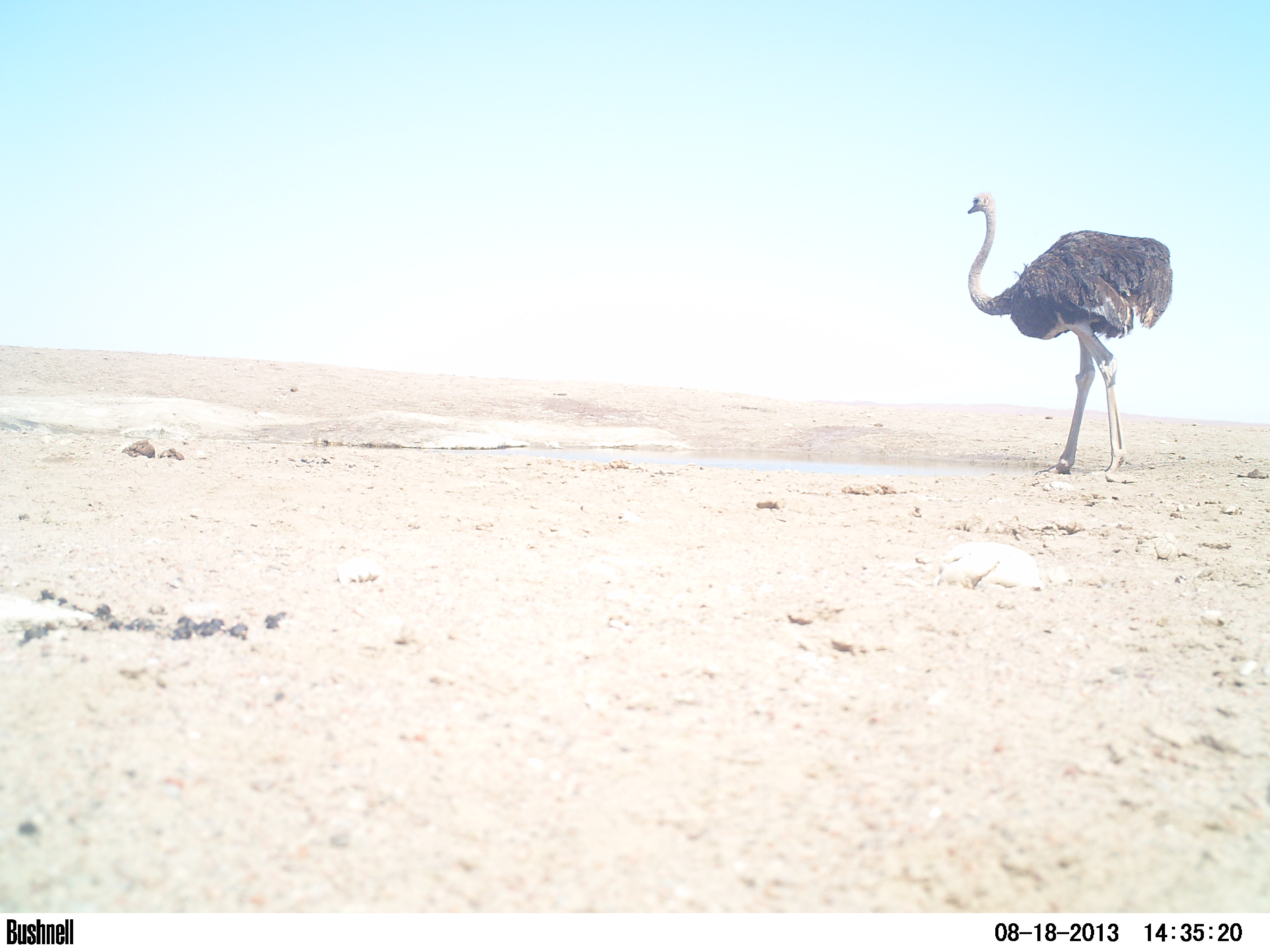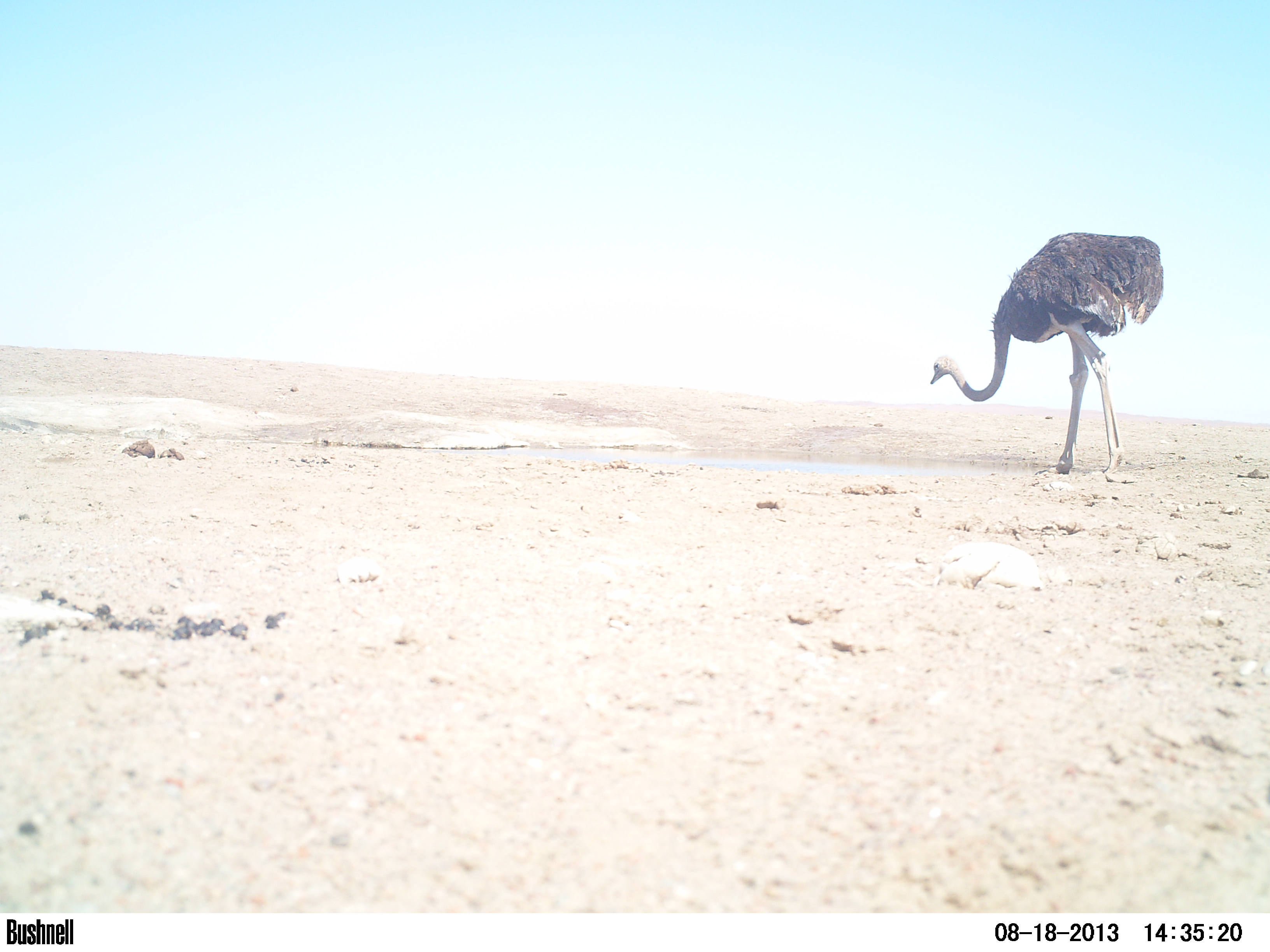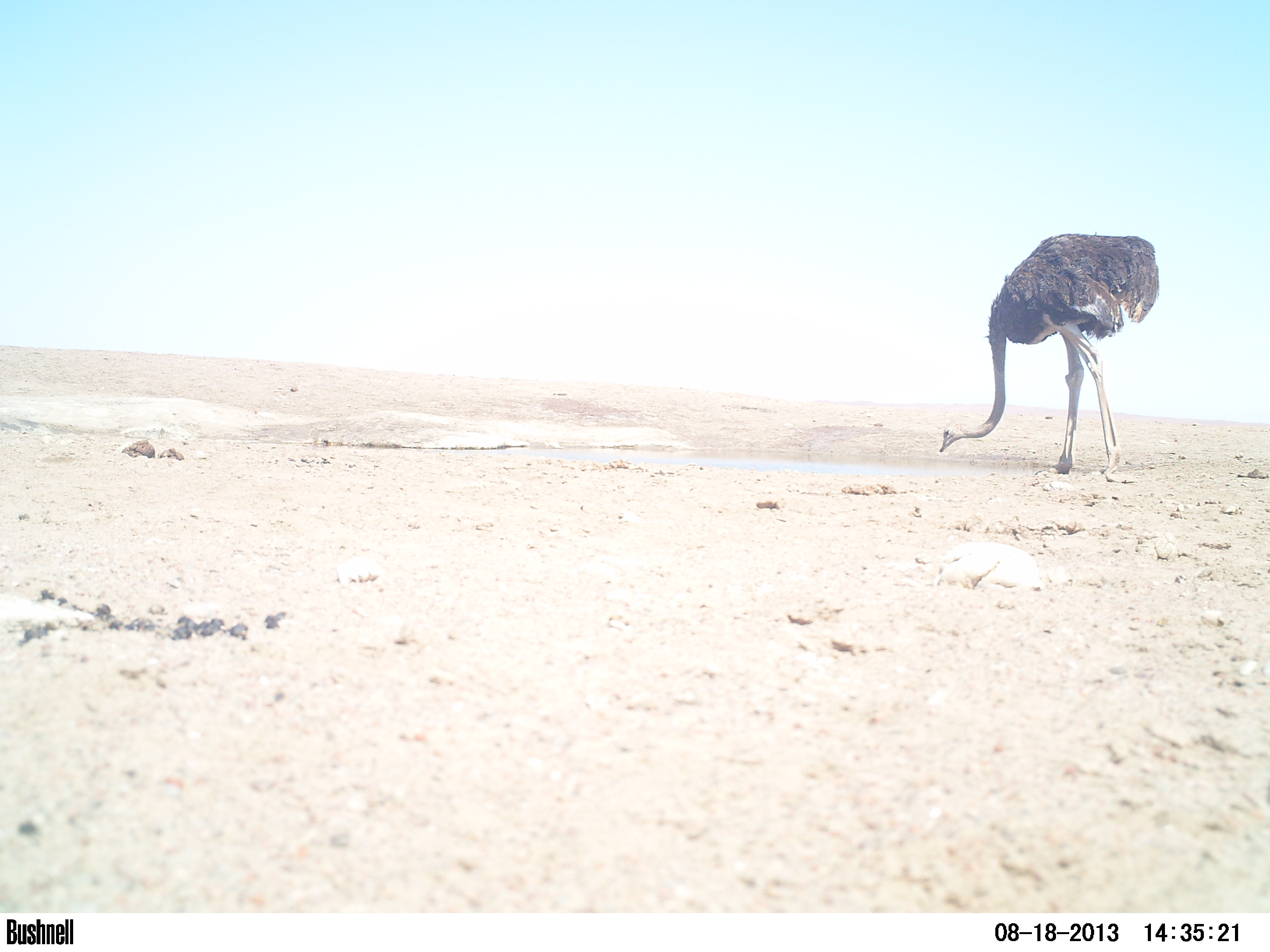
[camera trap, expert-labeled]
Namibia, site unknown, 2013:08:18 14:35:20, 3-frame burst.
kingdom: Animalia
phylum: Chordata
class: Aves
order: Struthioniformes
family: Struthionidae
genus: Struthio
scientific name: Struthio camelus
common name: common ostrich